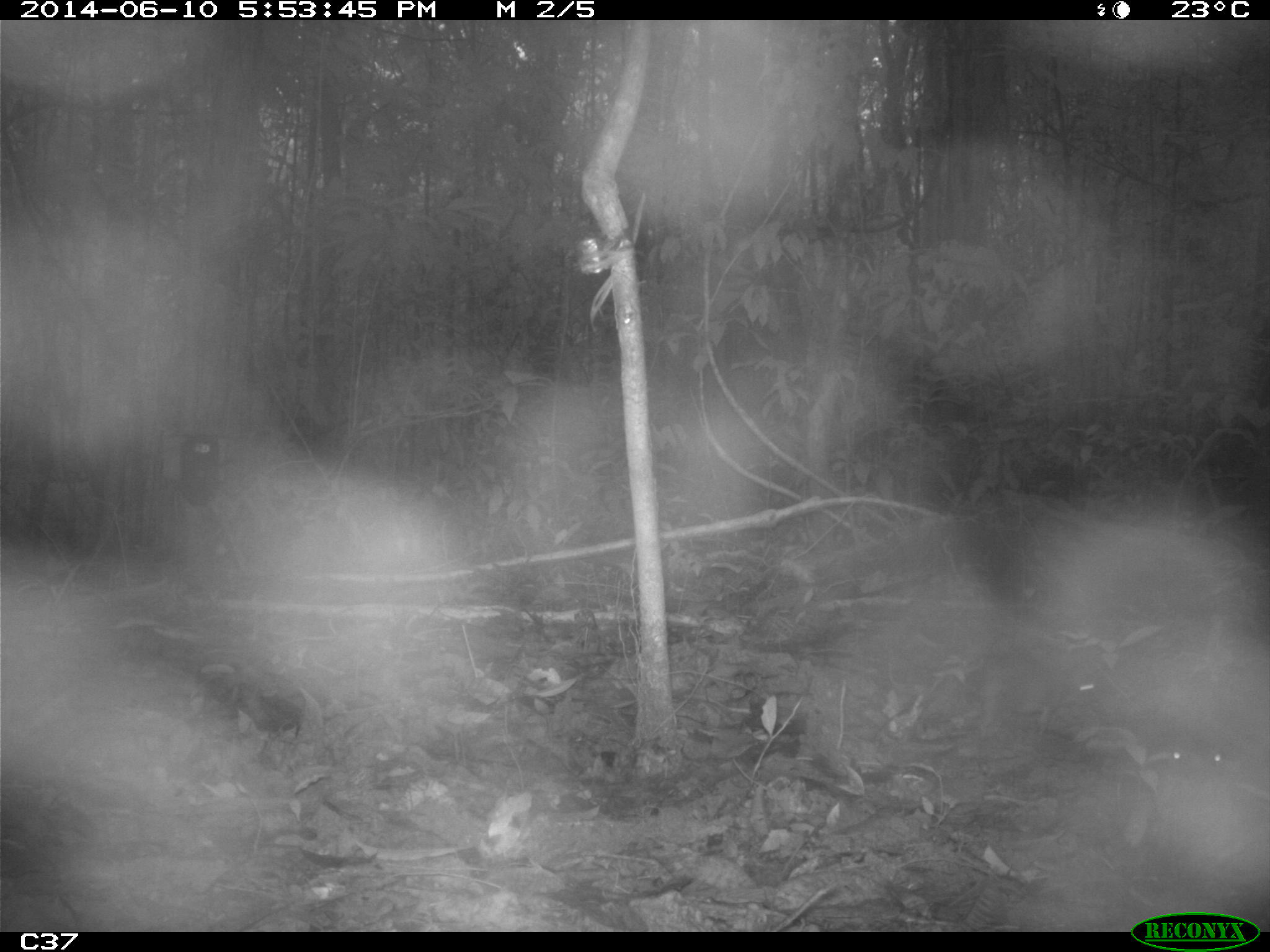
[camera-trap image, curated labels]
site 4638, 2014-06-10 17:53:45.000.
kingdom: Animalia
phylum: Chordata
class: Mammalia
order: Rodentia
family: Dasyproctidae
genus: Myoprocta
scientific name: Myoprocta pratti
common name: green acouchi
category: myoprocta pratii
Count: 1.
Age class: adult.